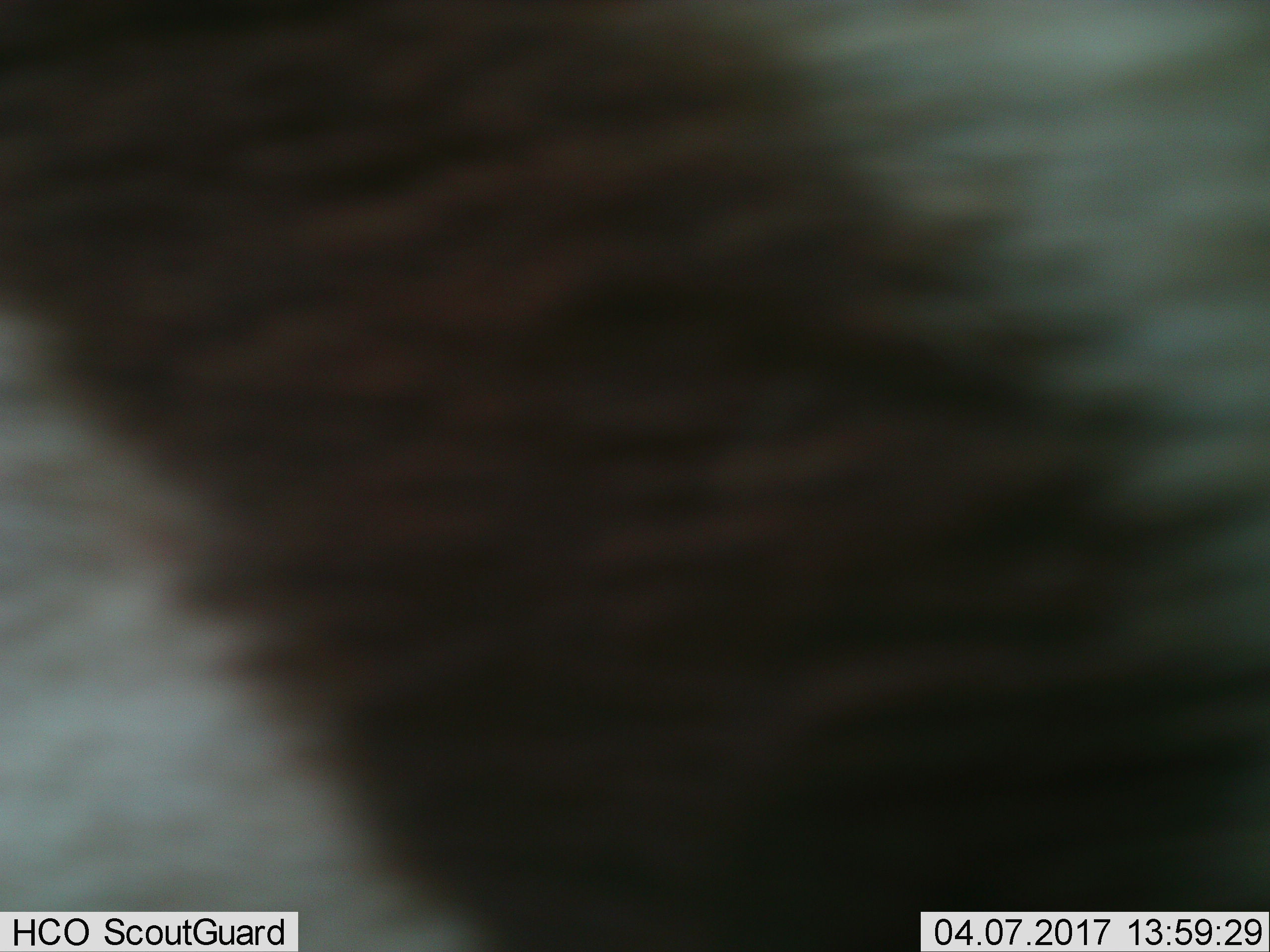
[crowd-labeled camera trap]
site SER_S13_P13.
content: unidentified animal